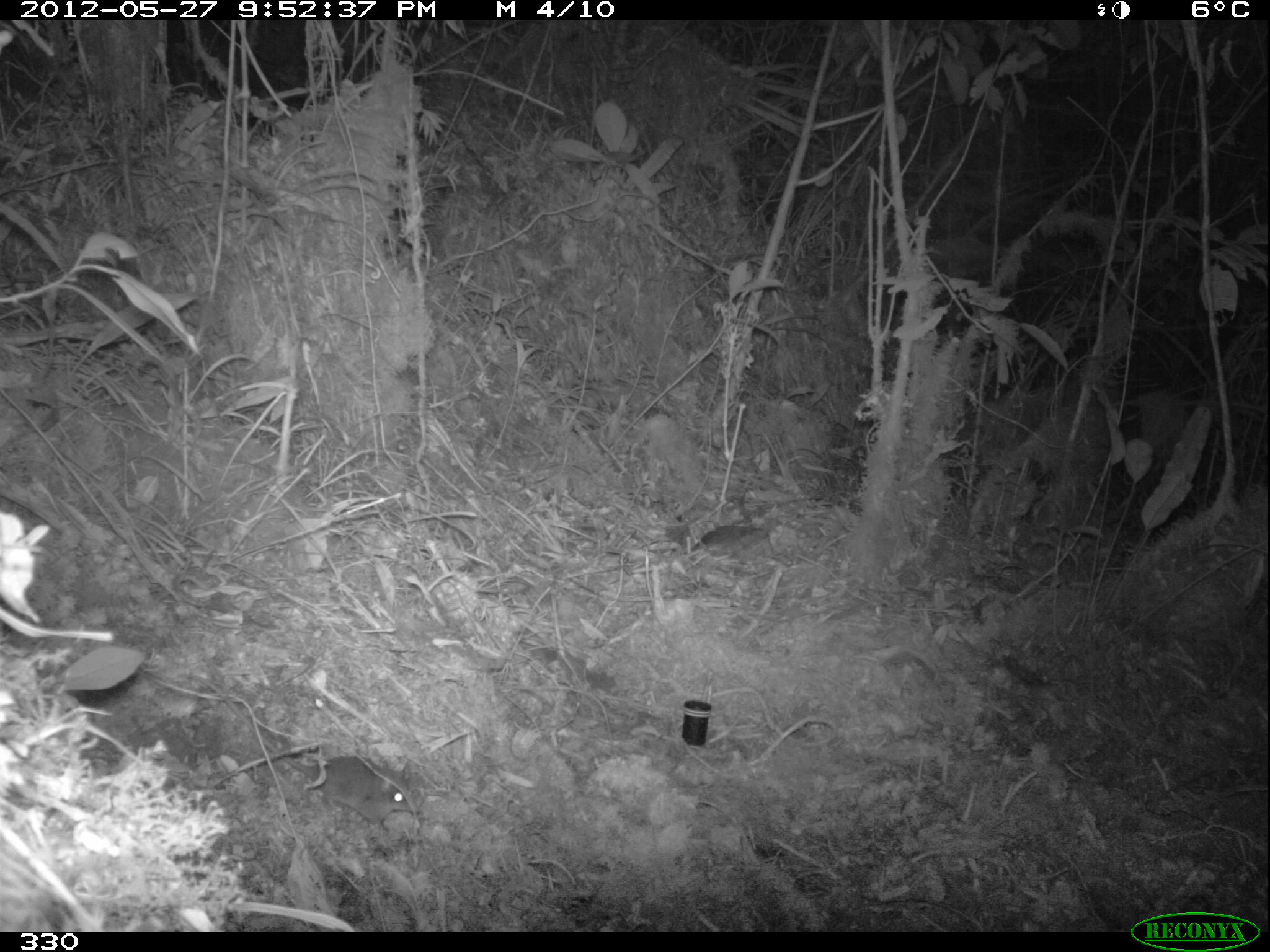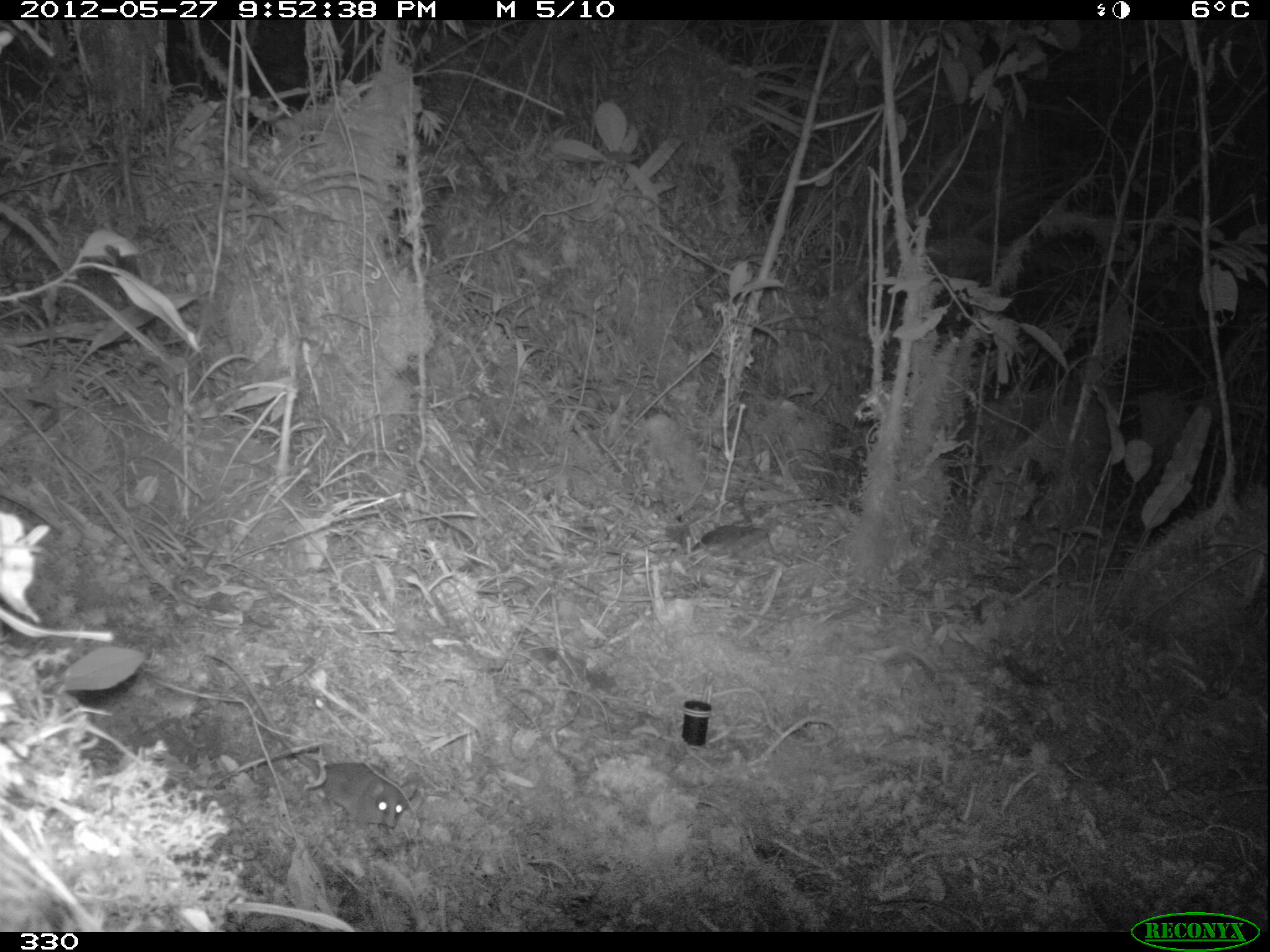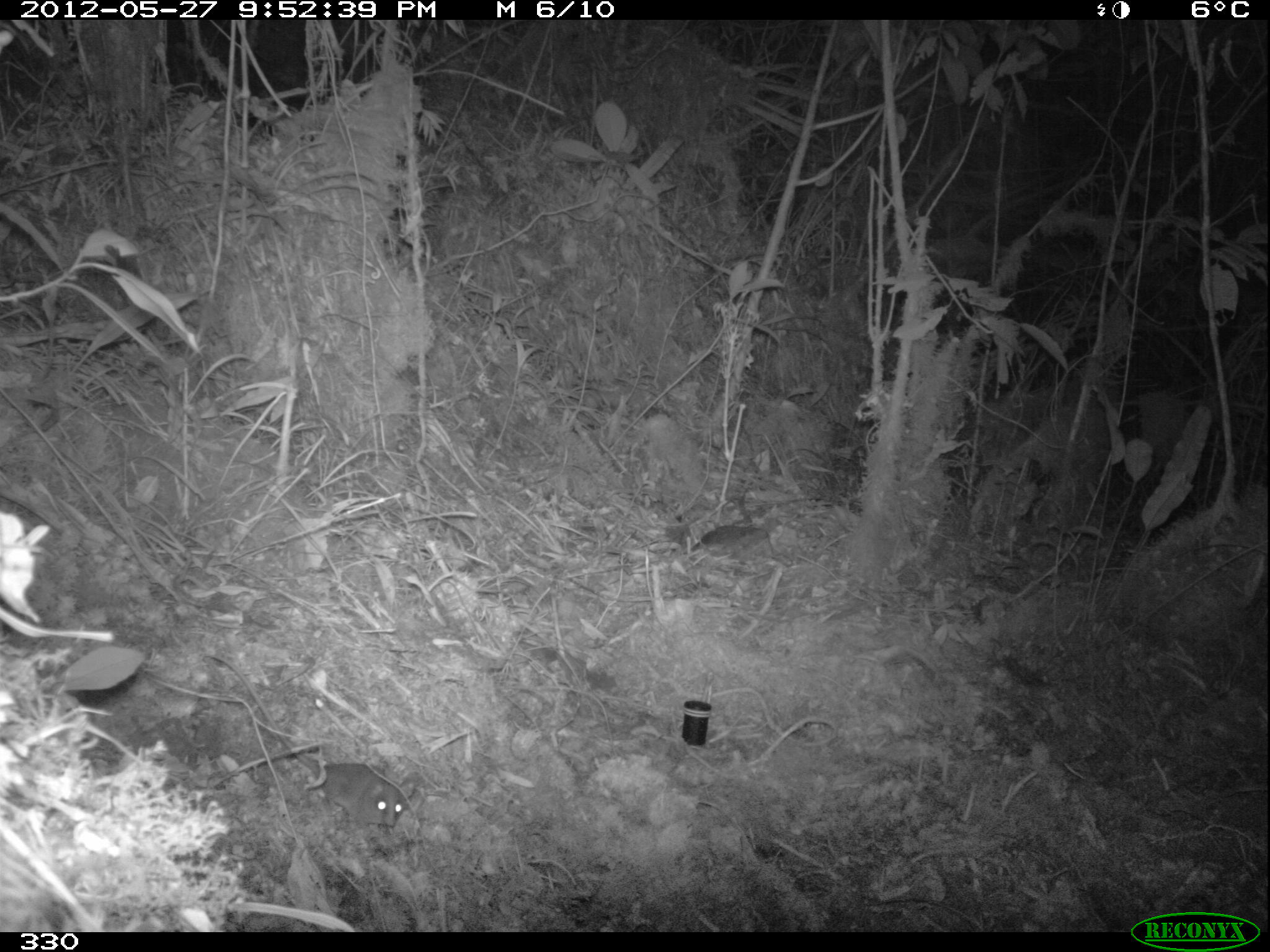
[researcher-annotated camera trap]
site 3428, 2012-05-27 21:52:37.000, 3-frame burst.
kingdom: Animalia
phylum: Chordata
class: Mammalia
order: Rodentia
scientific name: Rodentia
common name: rodents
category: unknown rodent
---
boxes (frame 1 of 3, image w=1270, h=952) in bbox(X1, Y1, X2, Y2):
unknown rodent: bbox(184, 671, 424, 830)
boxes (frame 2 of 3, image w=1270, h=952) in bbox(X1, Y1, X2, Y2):
unknown rodent: bbox(205, 652, 411, 829)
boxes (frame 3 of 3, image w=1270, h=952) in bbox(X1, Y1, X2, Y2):
unknown rodent: bbox(205, 654, 414, 825)